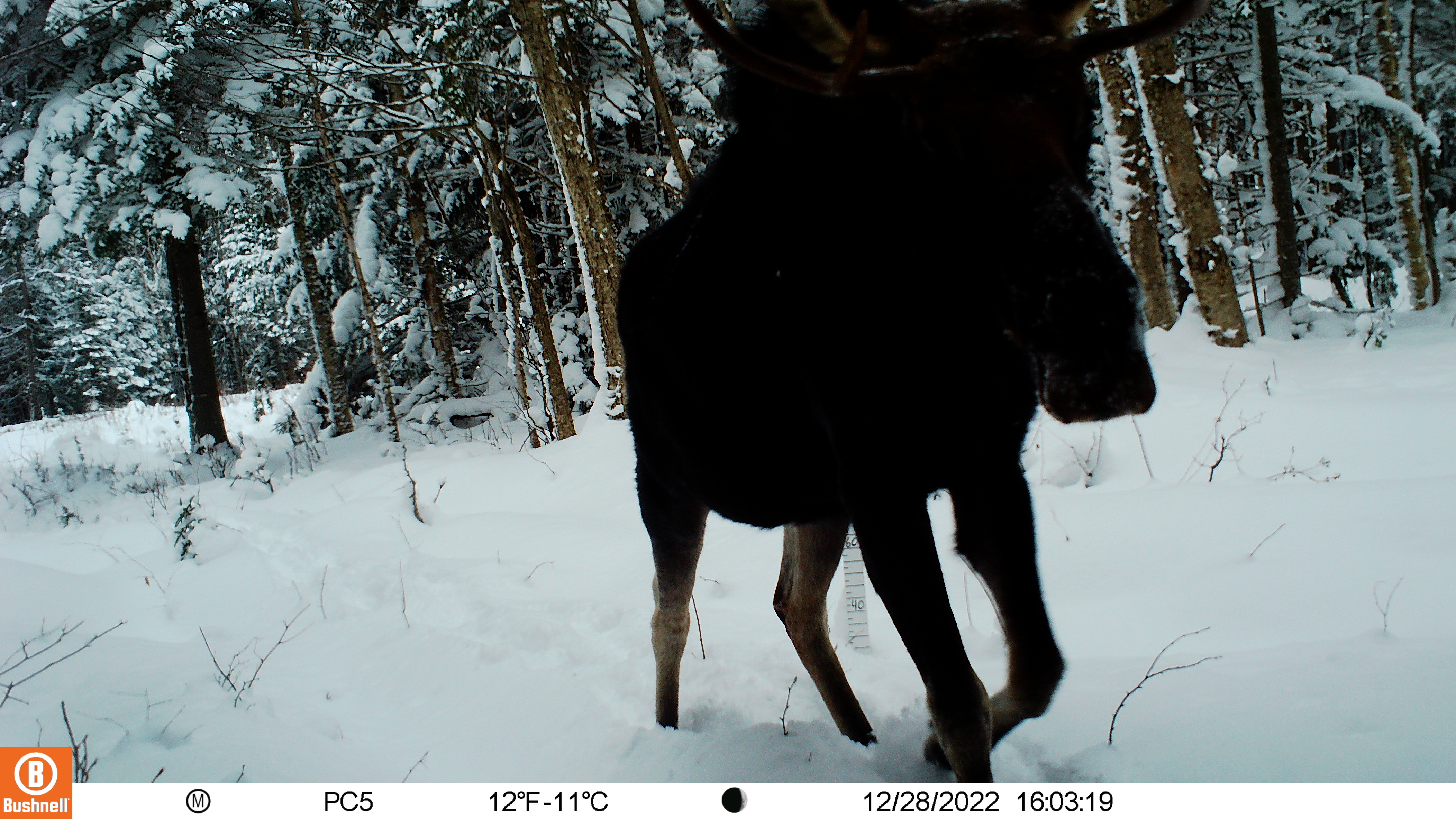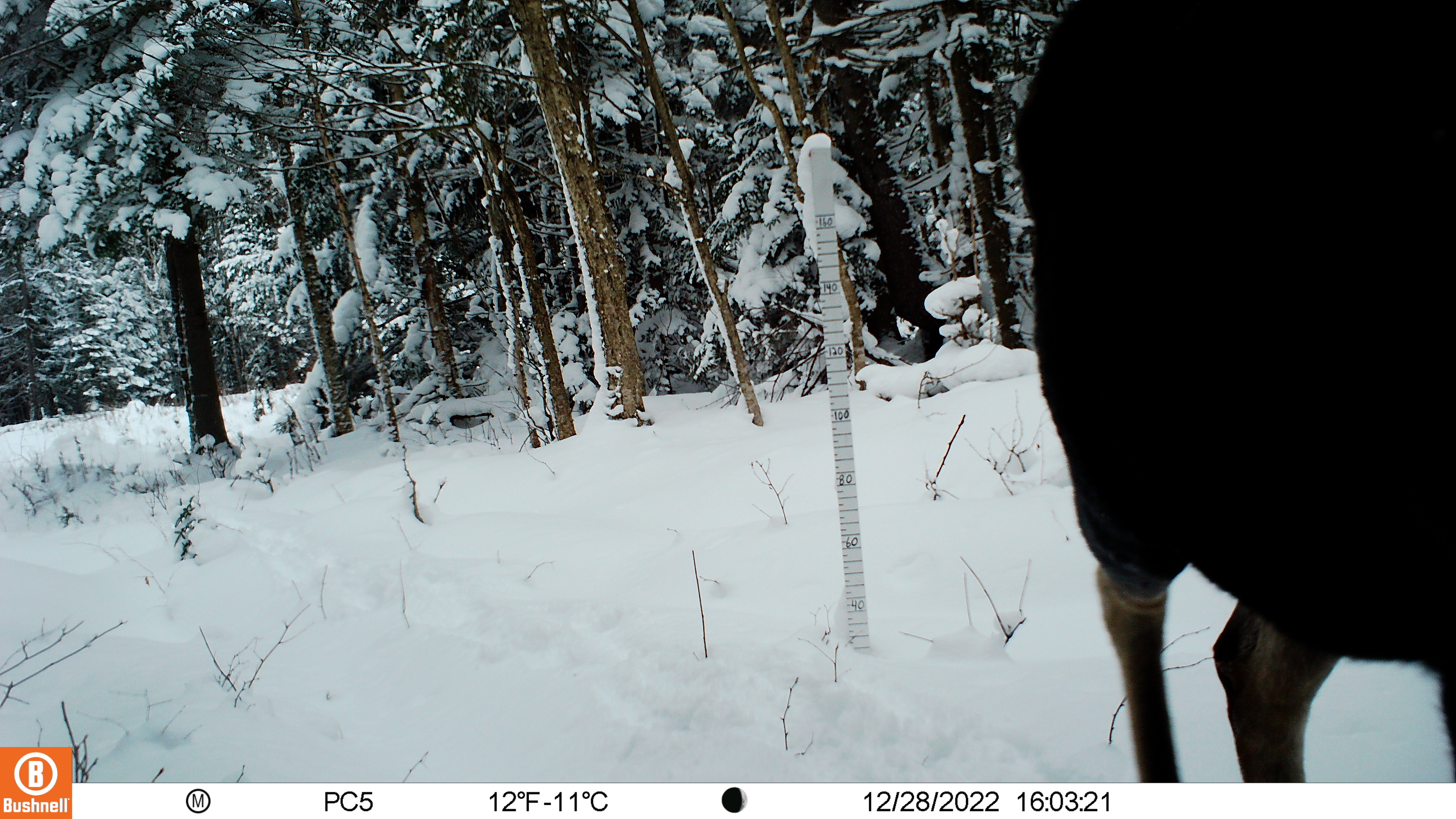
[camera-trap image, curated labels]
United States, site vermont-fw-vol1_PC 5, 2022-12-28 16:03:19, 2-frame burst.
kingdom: Animalia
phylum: Chordata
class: Mammalia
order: Artiodactyla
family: Cervidae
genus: Alces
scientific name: Alces alces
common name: moose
Moose (Alces alces).